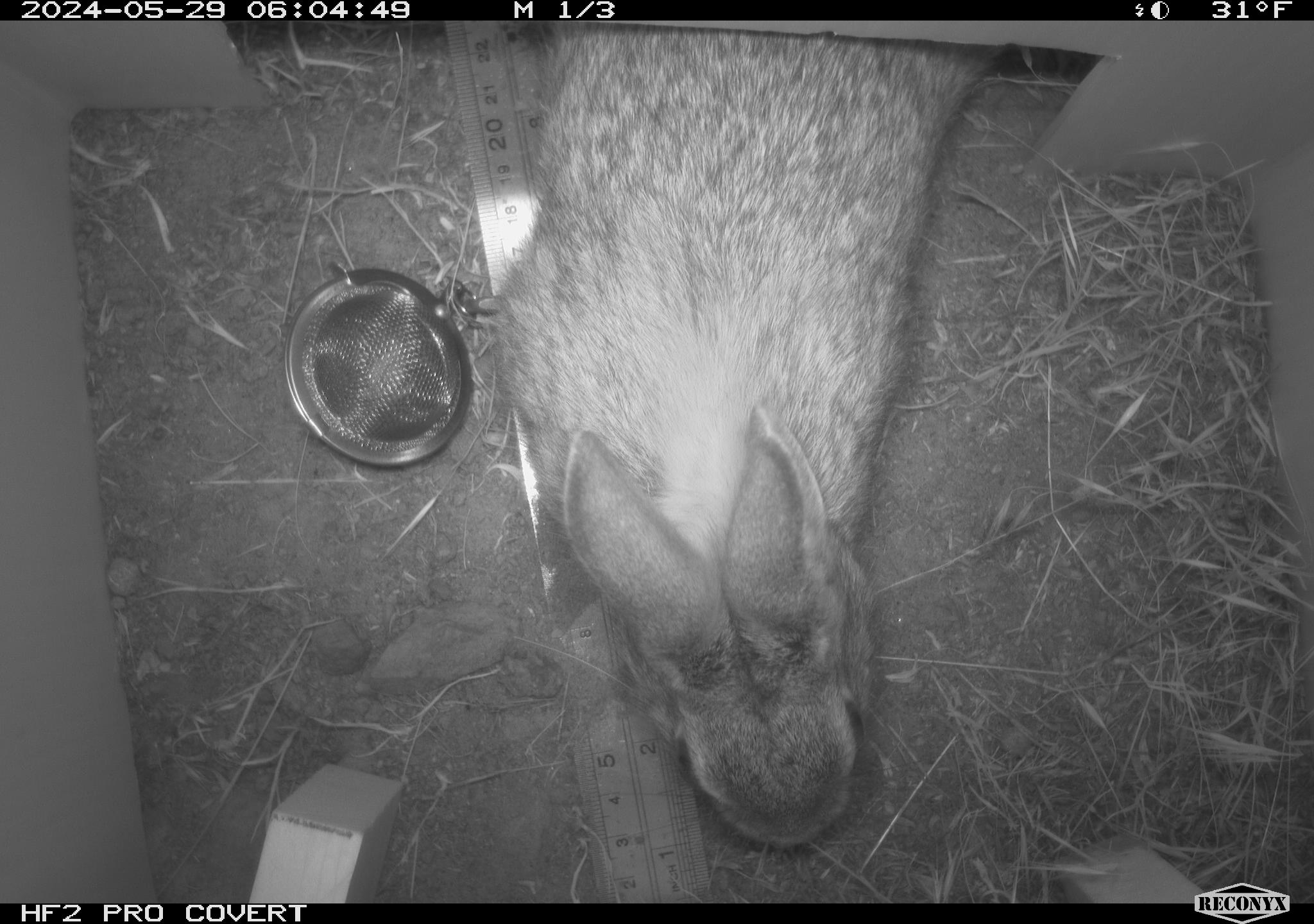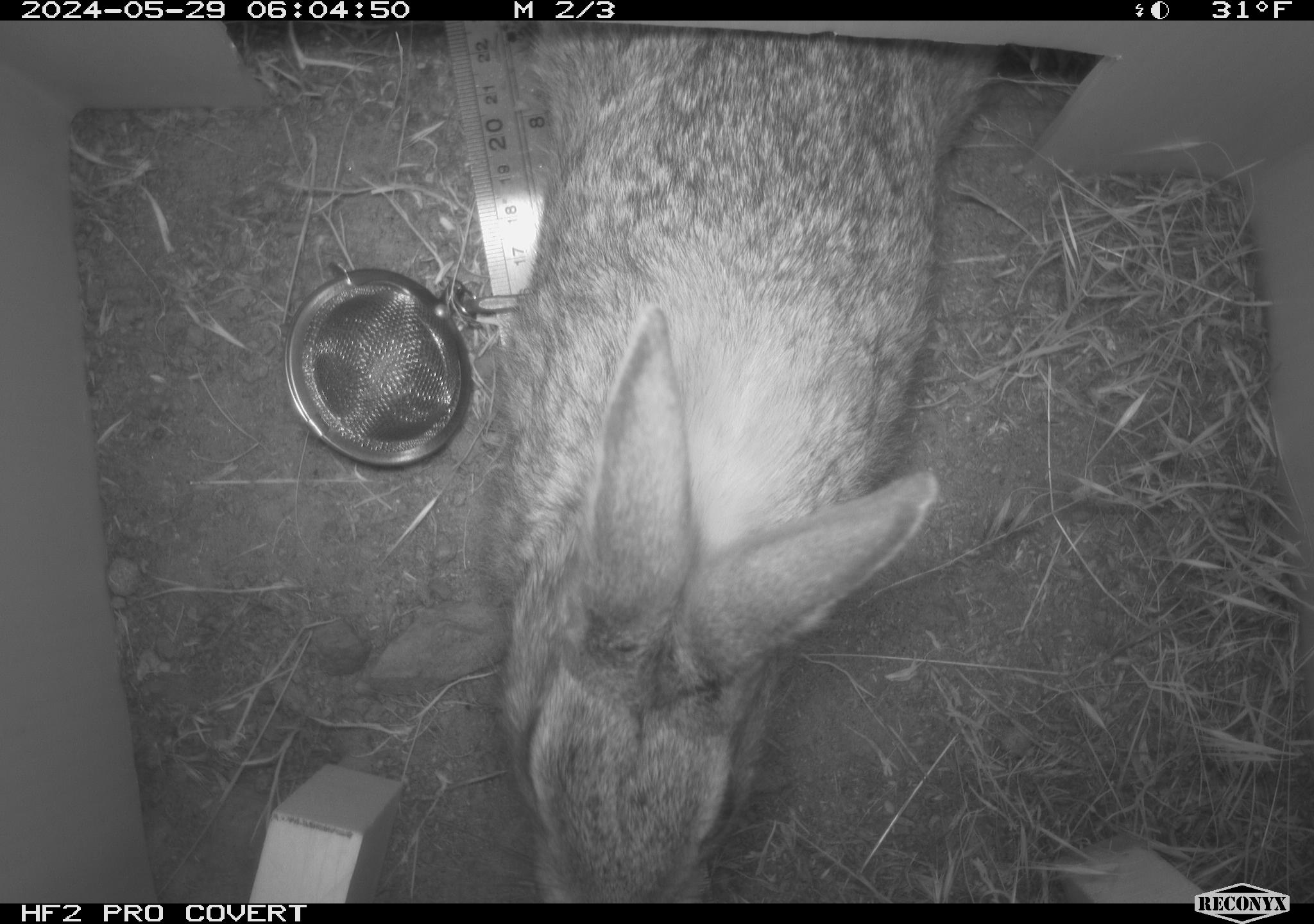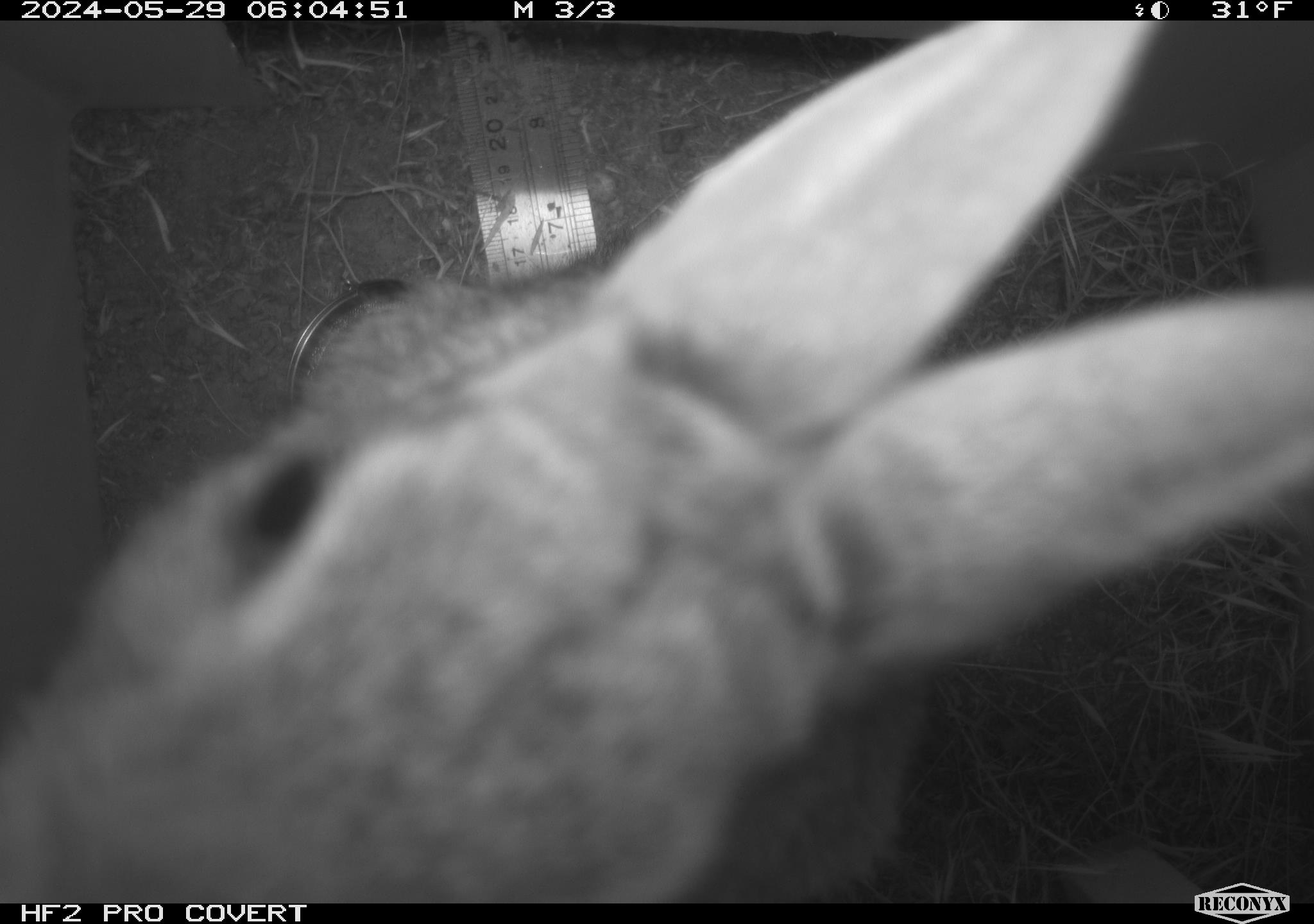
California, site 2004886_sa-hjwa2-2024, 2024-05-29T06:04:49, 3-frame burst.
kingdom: Animalia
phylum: Chordata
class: Mammalia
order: Lagomorpha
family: Leporidae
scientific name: Leporidae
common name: rabbit or hare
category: rabbit and hare family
Rabbit and hare family (rabbit or hare) (Leporidae).